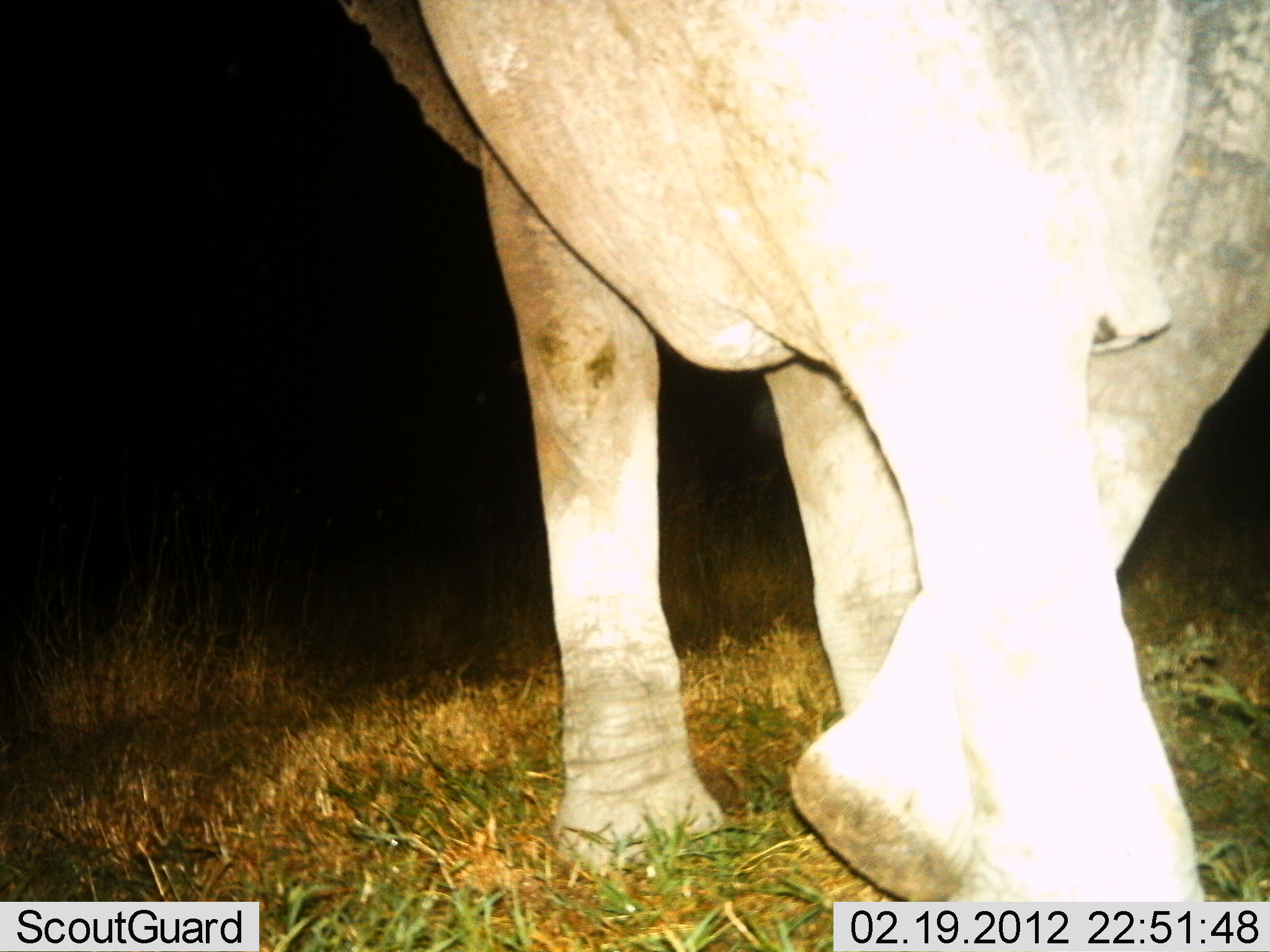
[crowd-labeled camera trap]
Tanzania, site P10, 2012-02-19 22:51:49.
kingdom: Animalia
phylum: Chordata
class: Mammalia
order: Proboscidea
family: Elephantidae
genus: Loxodonta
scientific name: Loxodonta africana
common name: african bush elephant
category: elephant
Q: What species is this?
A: Elephant (african bush elephant) (Loxodonta africana).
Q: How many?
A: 1.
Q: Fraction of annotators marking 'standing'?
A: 25%.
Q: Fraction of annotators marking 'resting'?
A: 0%.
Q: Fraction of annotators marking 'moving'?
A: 75%.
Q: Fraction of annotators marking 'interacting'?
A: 0%.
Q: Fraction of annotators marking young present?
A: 0%.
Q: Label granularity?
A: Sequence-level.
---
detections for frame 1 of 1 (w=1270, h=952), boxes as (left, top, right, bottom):
animal: (332, 1, 1270, 904)